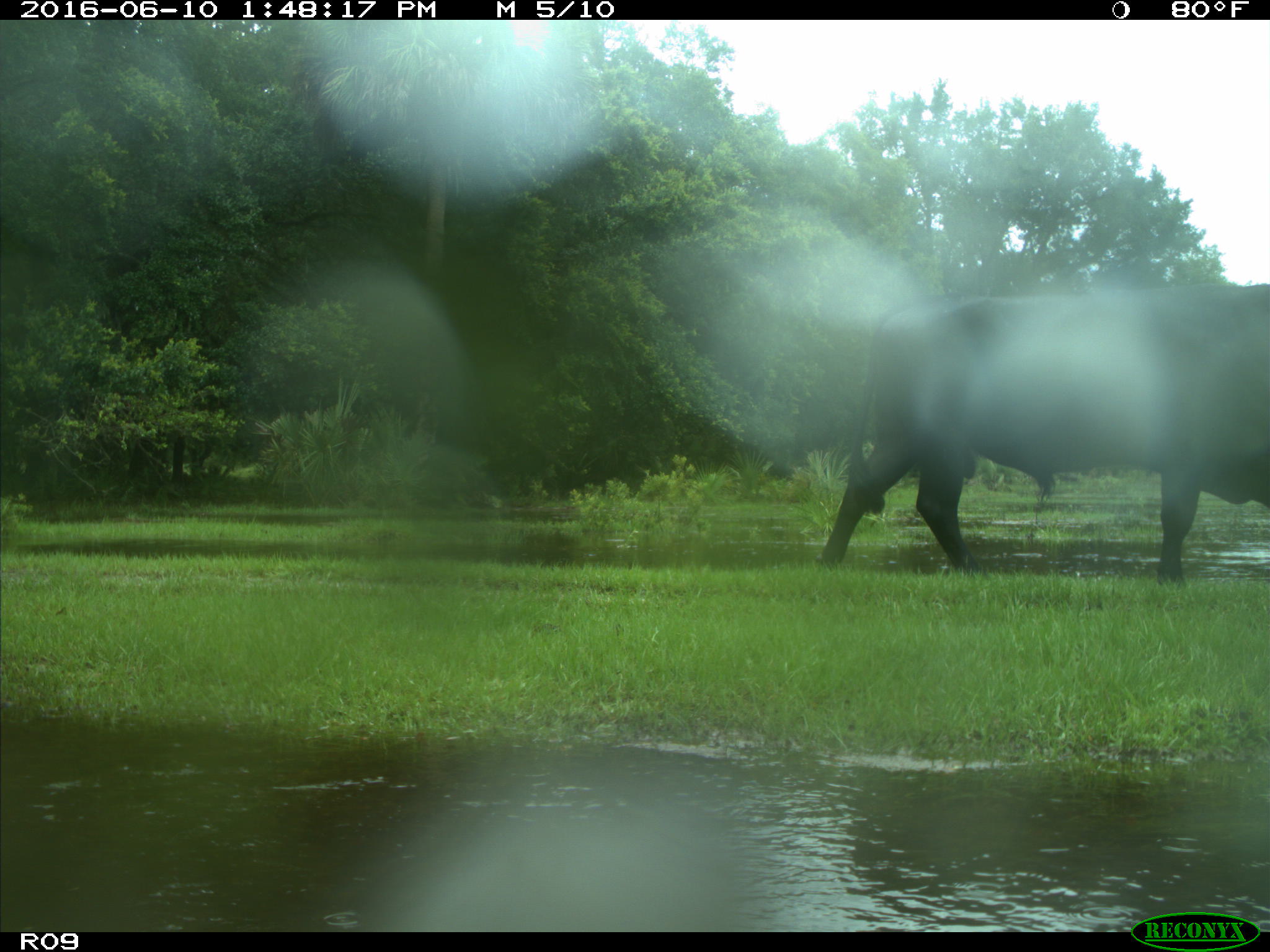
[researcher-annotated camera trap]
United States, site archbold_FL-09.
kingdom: Animalia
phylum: Chordata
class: Mammalia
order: Artiodactyla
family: Bovidae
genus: Bos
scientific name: Bos taurus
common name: domestic cow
Bos taurus (domestic cow).